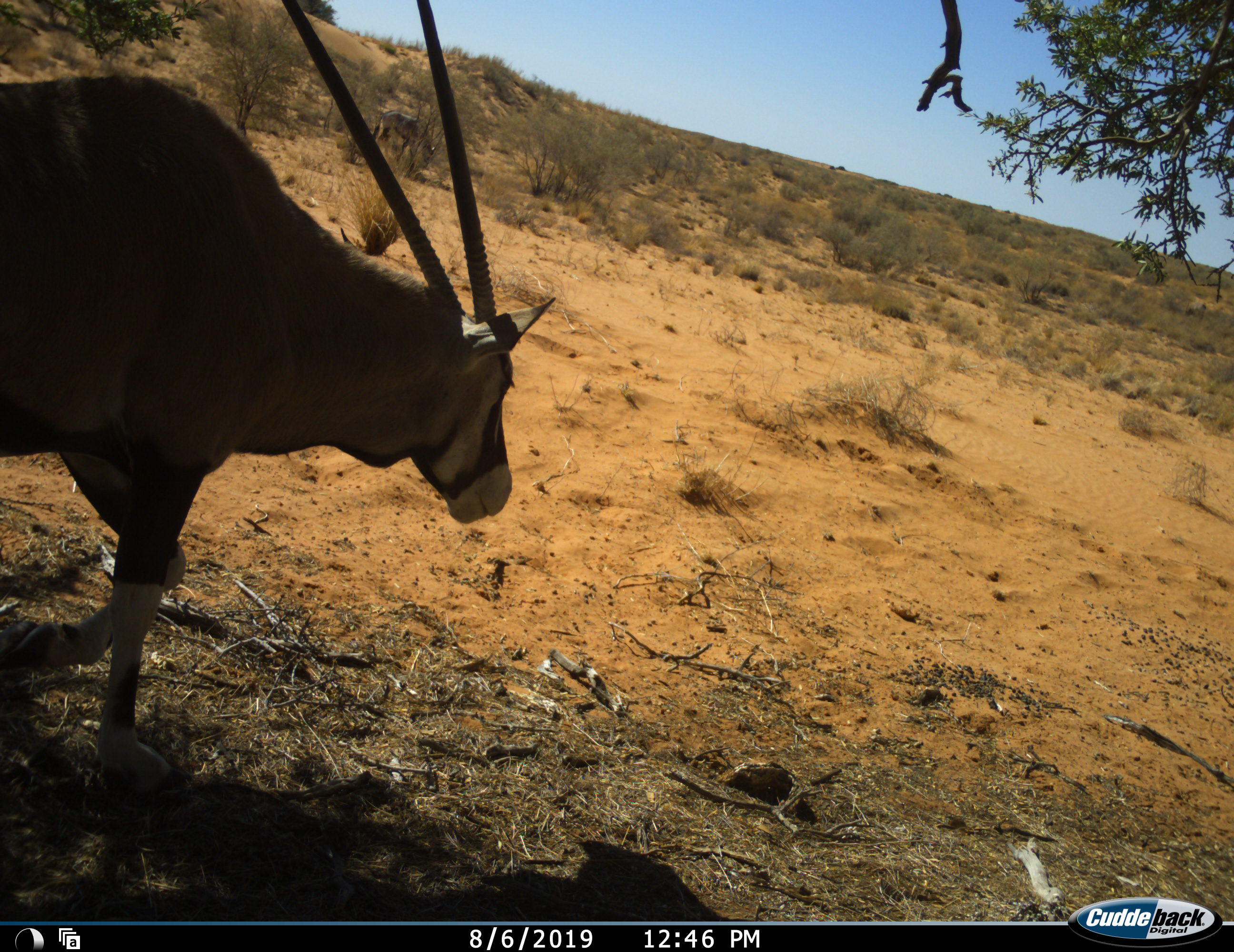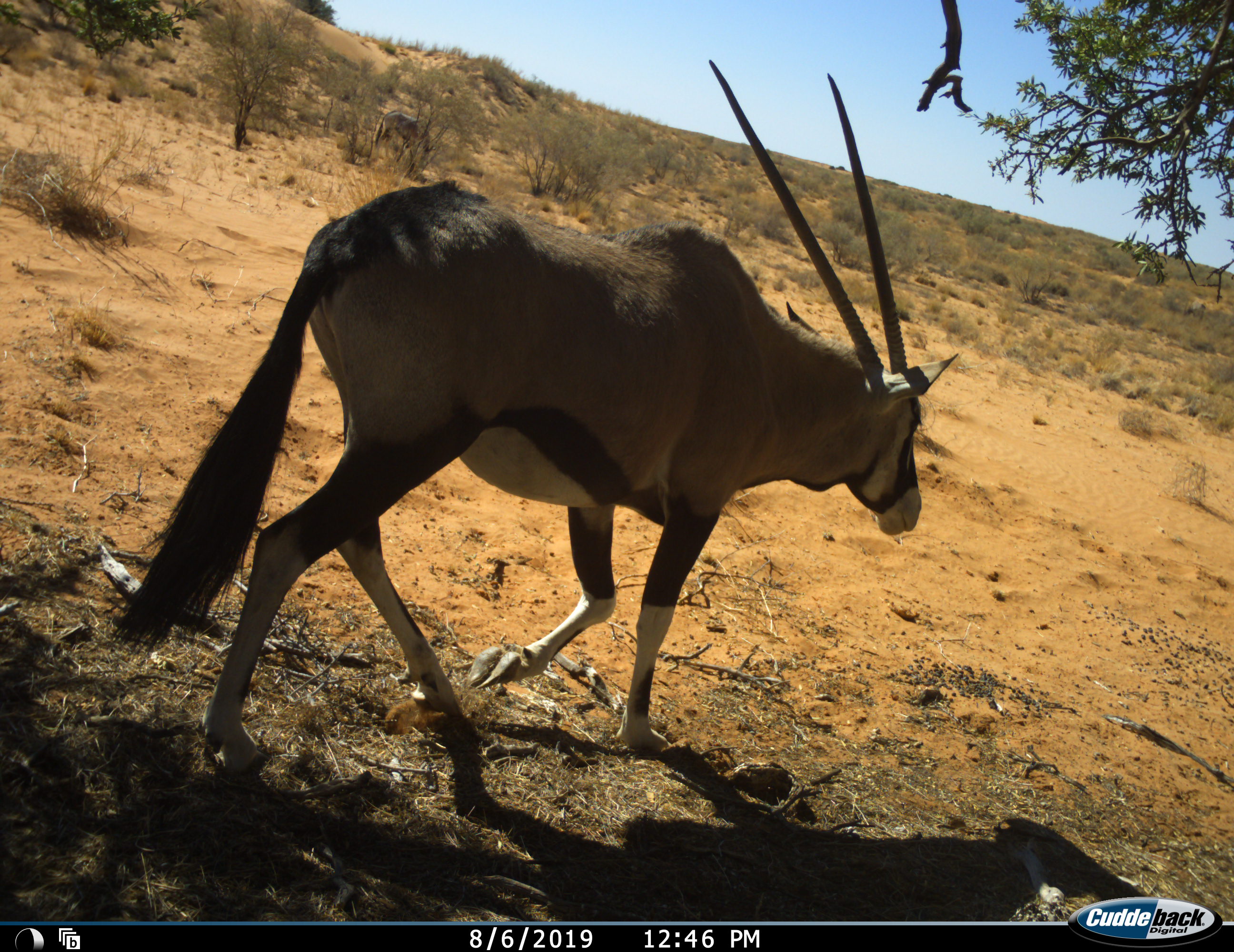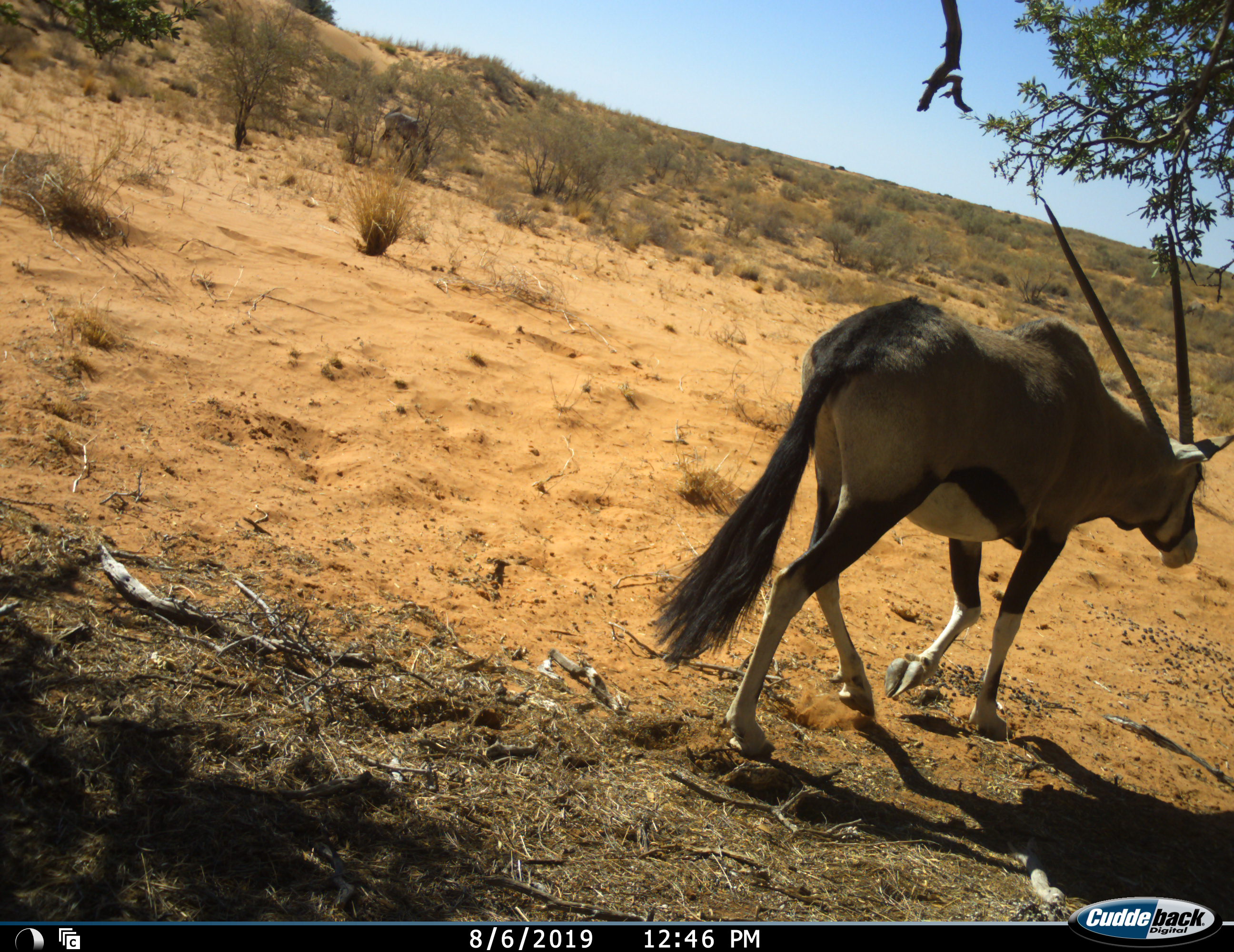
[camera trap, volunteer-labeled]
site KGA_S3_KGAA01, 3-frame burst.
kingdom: Animalia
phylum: Chordata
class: Mammalia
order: Artiodactyla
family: Bovidae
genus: Oryx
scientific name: Oryx gazella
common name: gemsbok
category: oryx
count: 1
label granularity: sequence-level